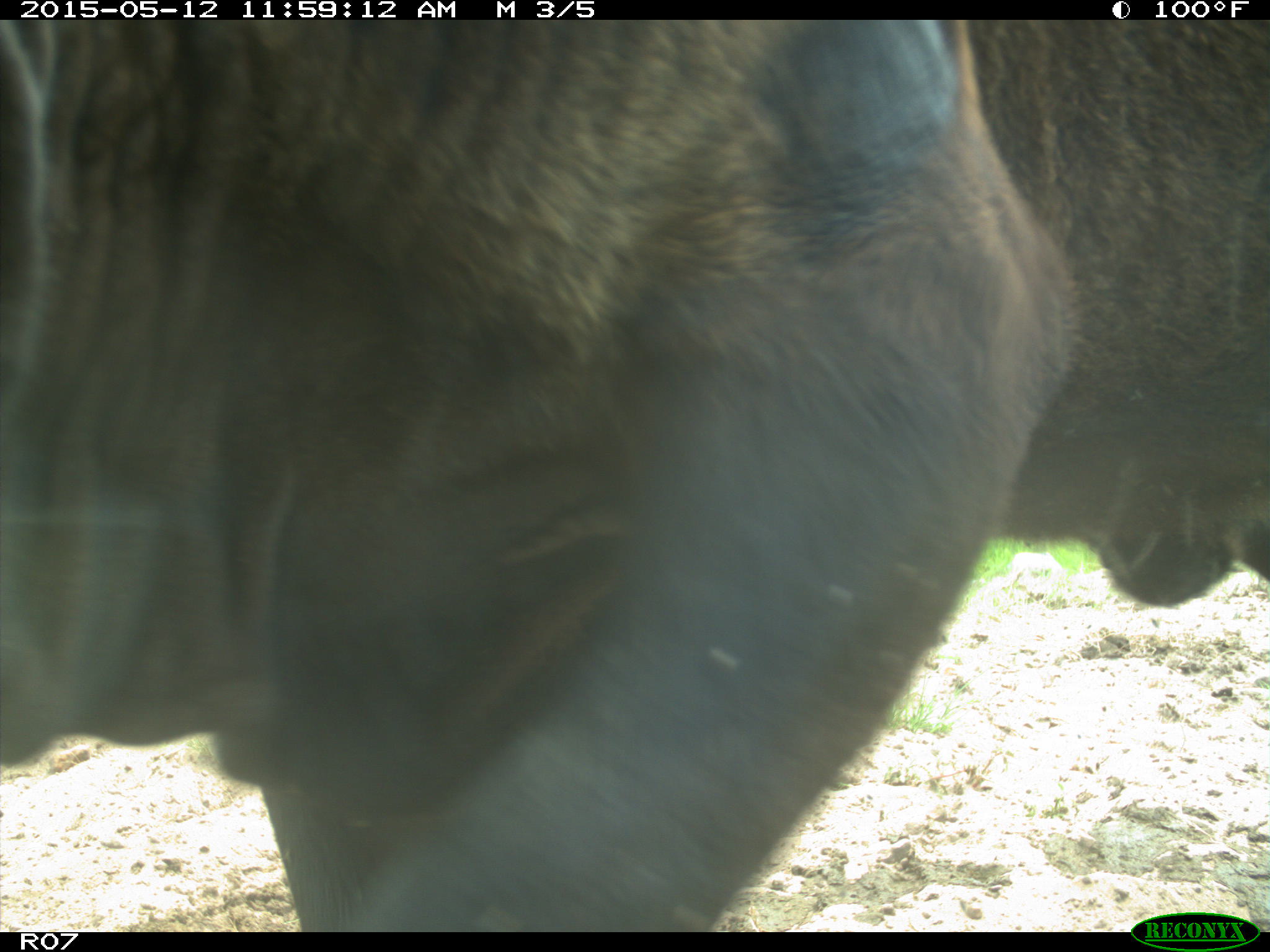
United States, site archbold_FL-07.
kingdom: Animalia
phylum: Chordata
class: Mammalia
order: Artiodactyla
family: Bovidae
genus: Bos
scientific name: Bos taurus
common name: domestic cow